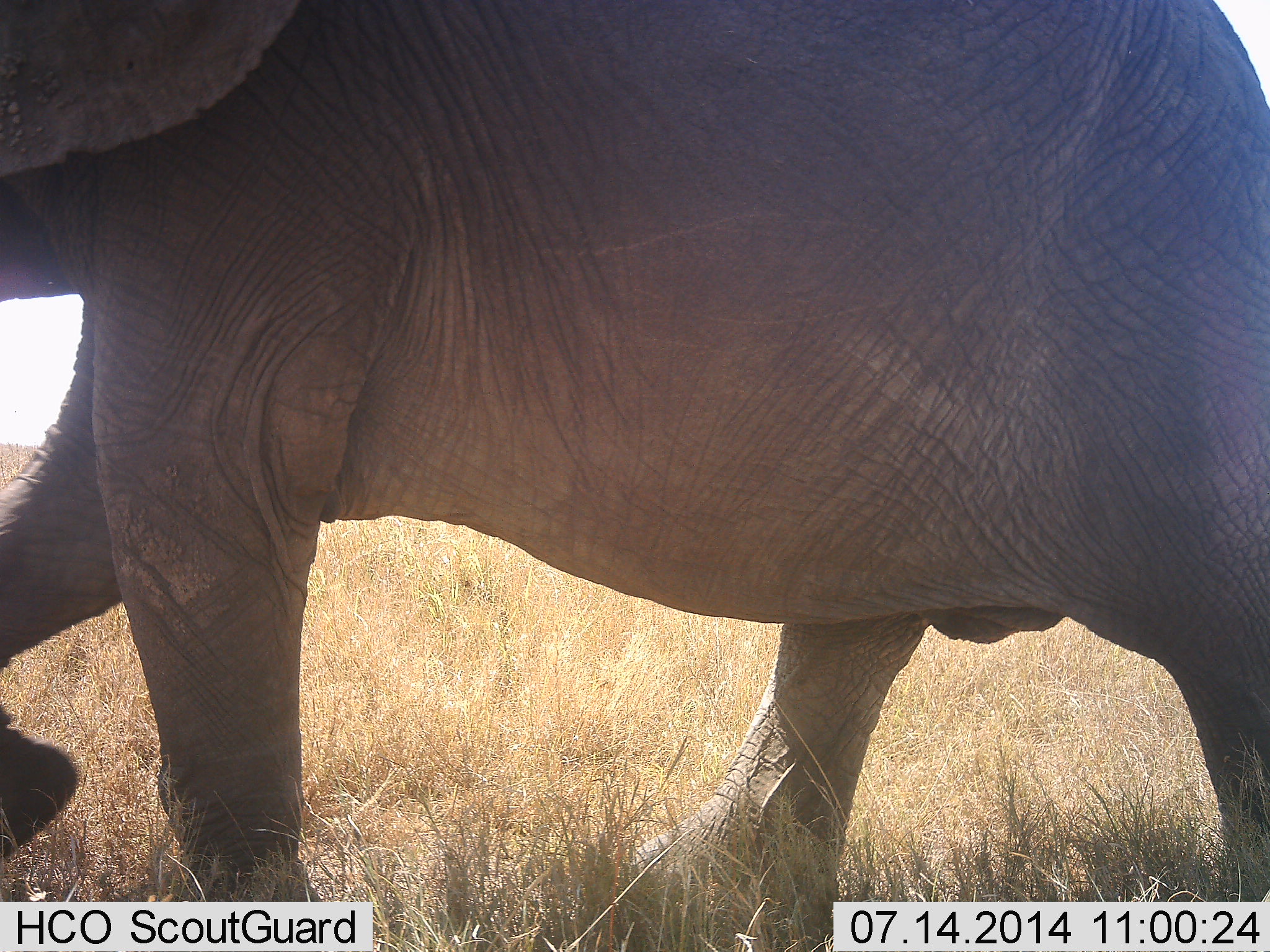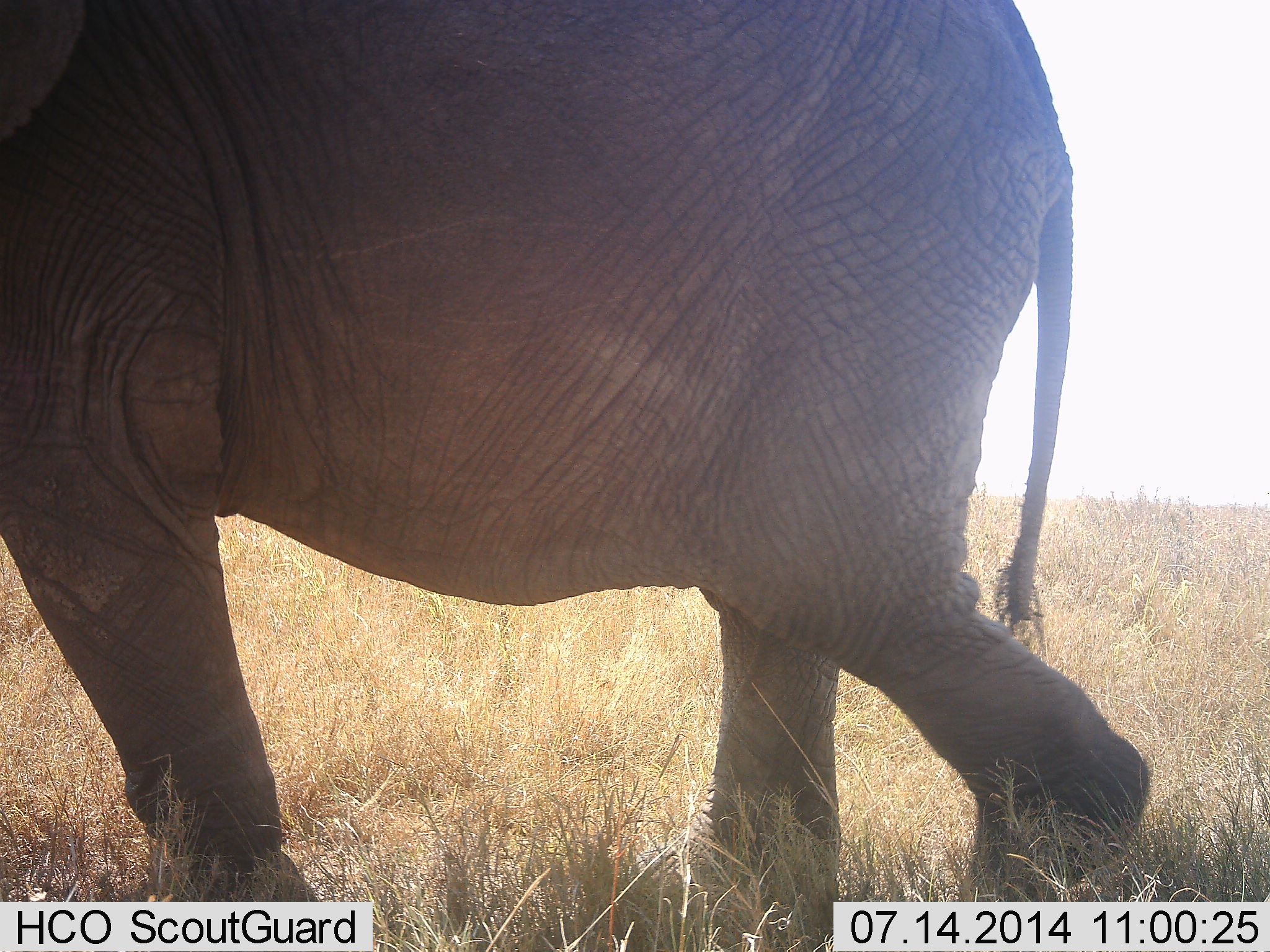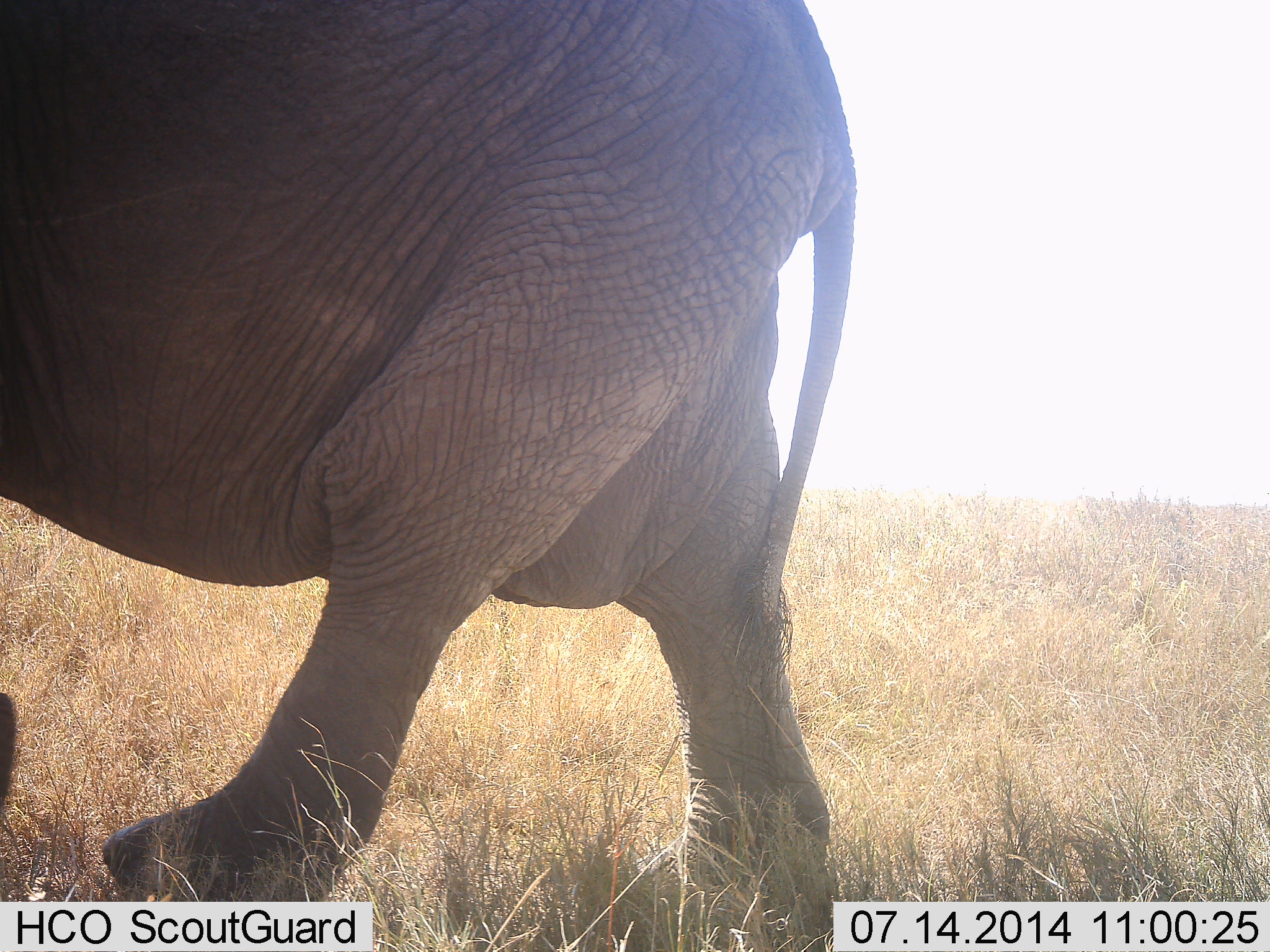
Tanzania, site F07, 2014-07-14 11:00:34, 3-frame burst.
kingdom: Animalia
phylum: Chordata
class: Mammalia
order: Proboscidea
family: Elephantidae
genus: Loxodonta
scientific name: Loxodonta africana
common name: african bush elephant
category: elephant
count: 1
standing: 10%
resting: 0%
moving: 100%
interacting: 0%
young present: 0%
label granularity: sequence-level